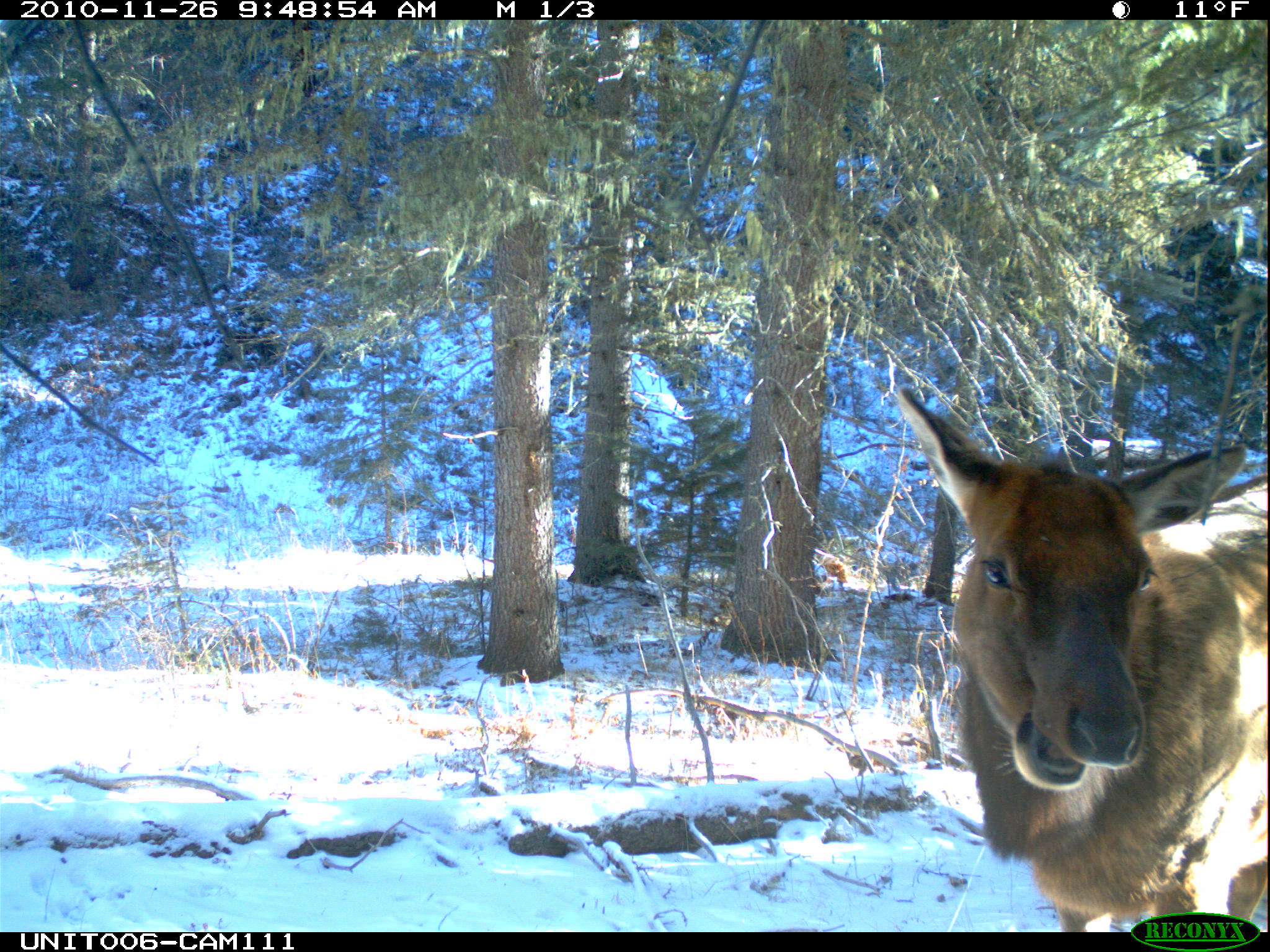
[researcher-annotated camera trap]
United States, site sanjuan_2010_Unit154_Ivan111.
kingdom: Animalia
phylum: Chordata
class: Mammalia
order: Artiodactyla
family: Cervidae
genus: Cervus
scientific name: Cervus elaphus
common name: red deer